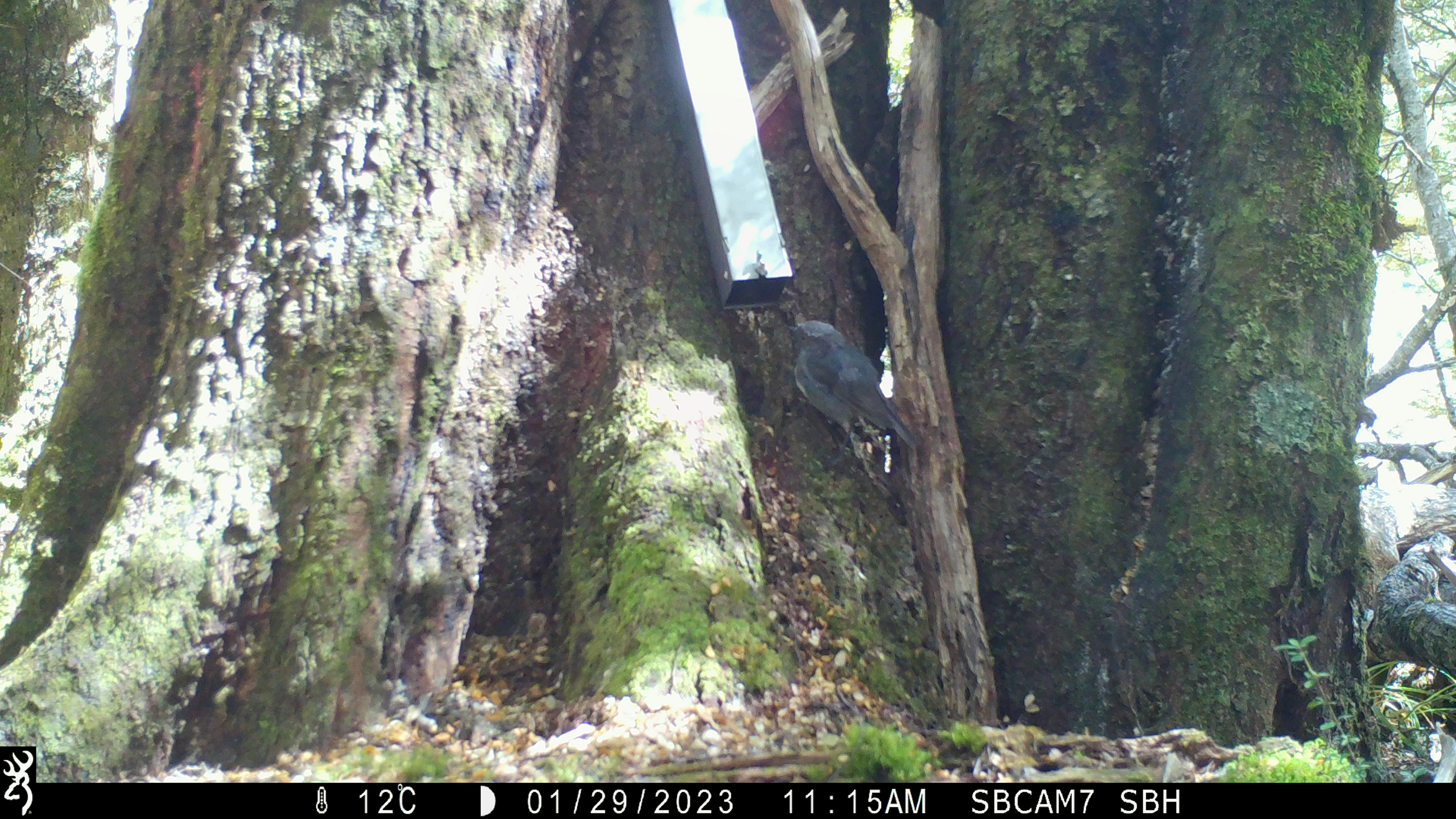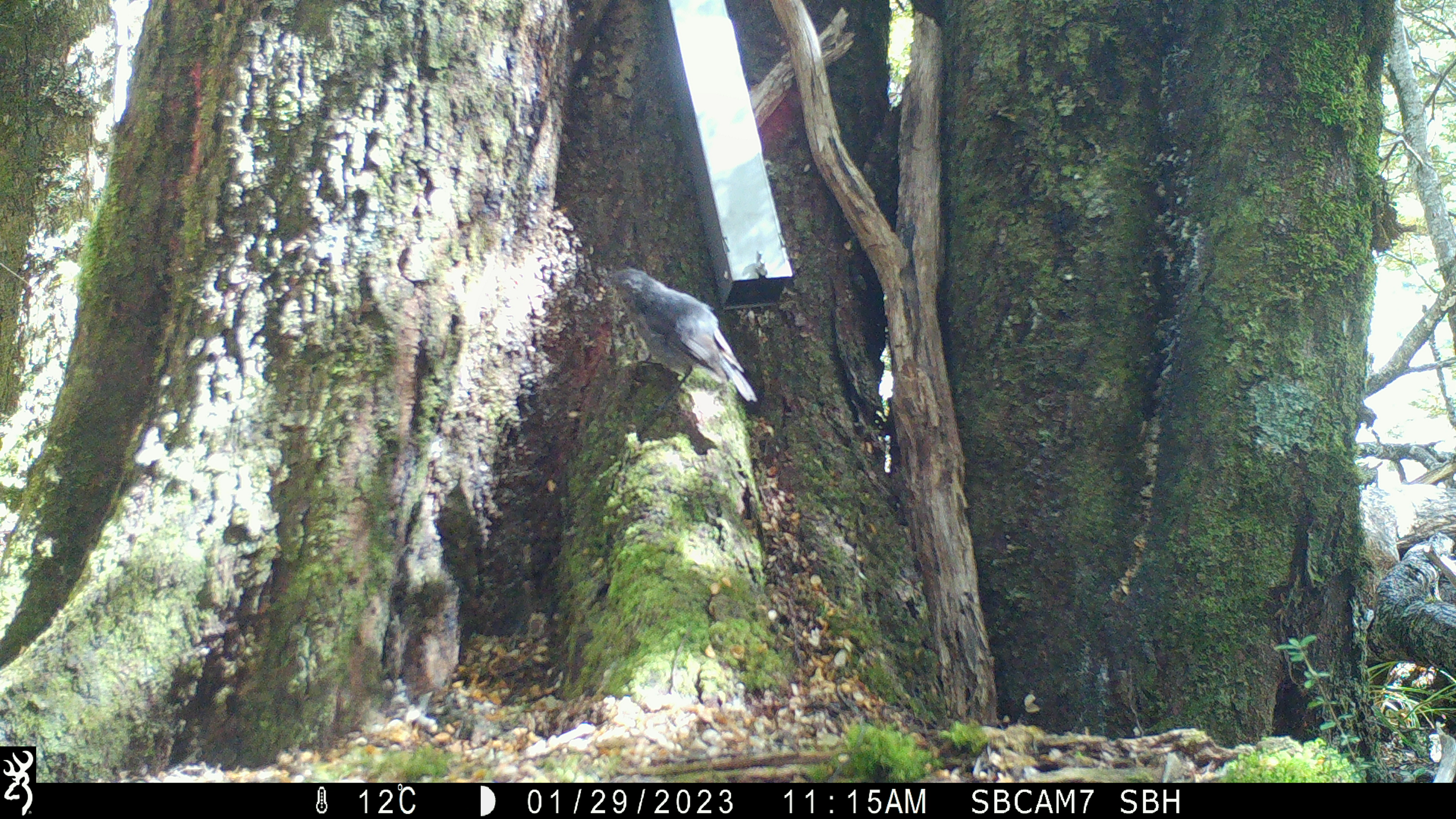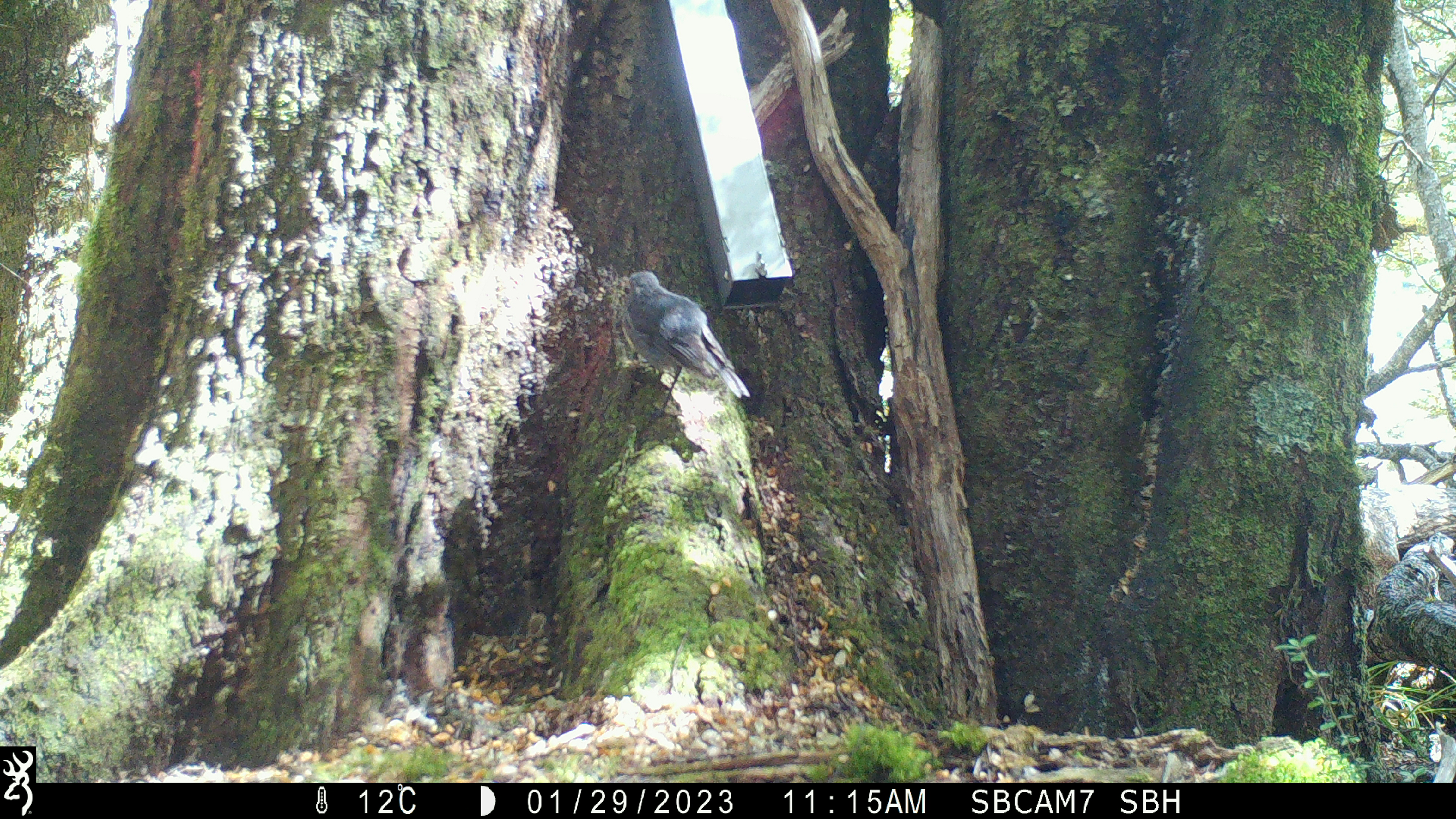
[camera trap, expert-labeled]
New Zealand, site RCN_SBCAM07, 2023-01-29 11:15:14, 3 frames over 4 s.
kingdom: Animalia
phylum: Chordata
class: Aves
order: Passeriformes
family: Petroicidae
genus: Petroica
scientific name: Petroica australis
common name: new zealand robin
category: robin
Robin (new zealand robin) (Petroica australis).